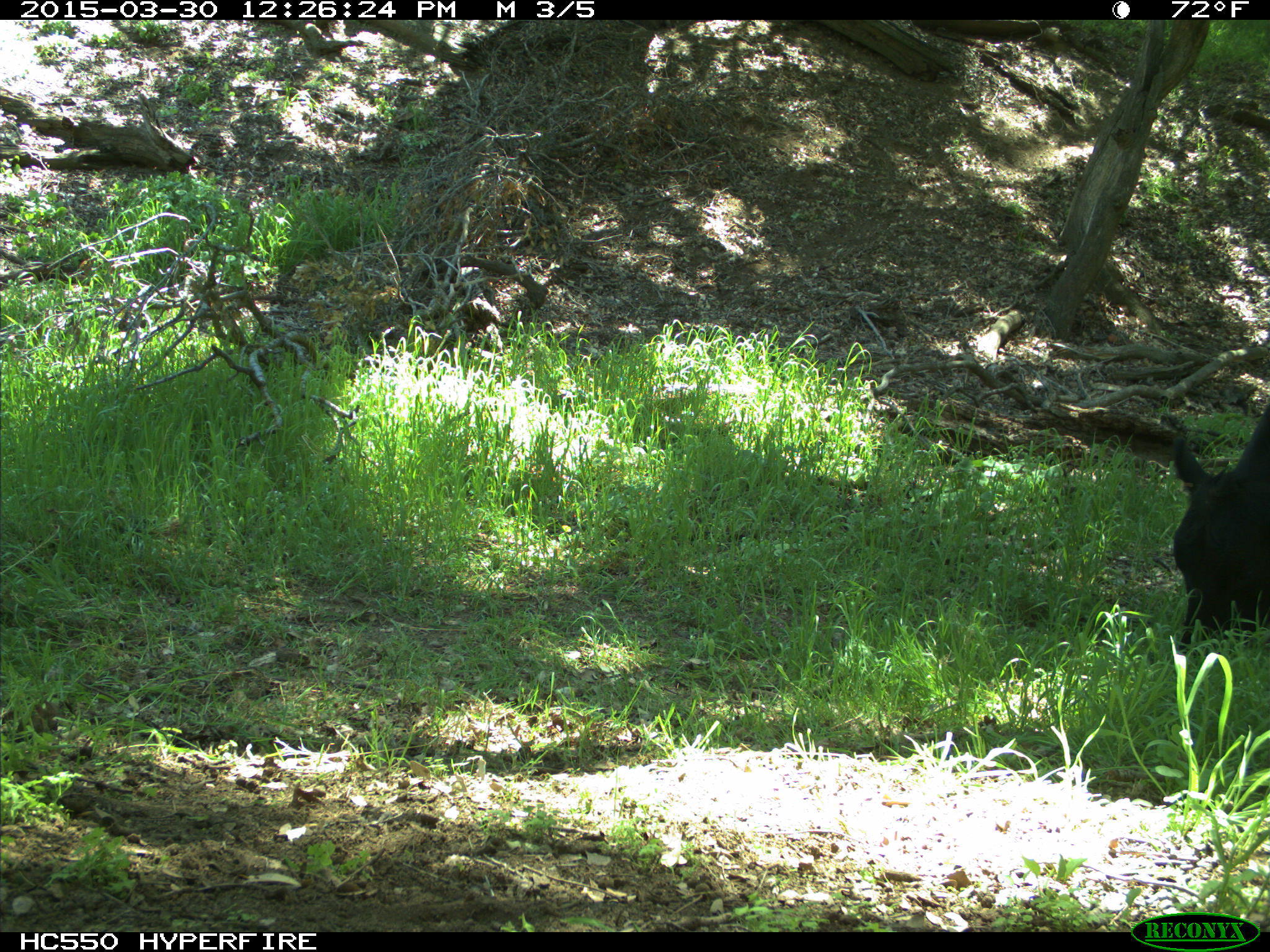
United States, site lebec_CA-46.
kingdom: Animalia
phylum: Chordata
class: Mammalia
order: Artiodactyla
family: Bovidae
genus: Bos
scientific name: Bos taurus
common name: domestic cow